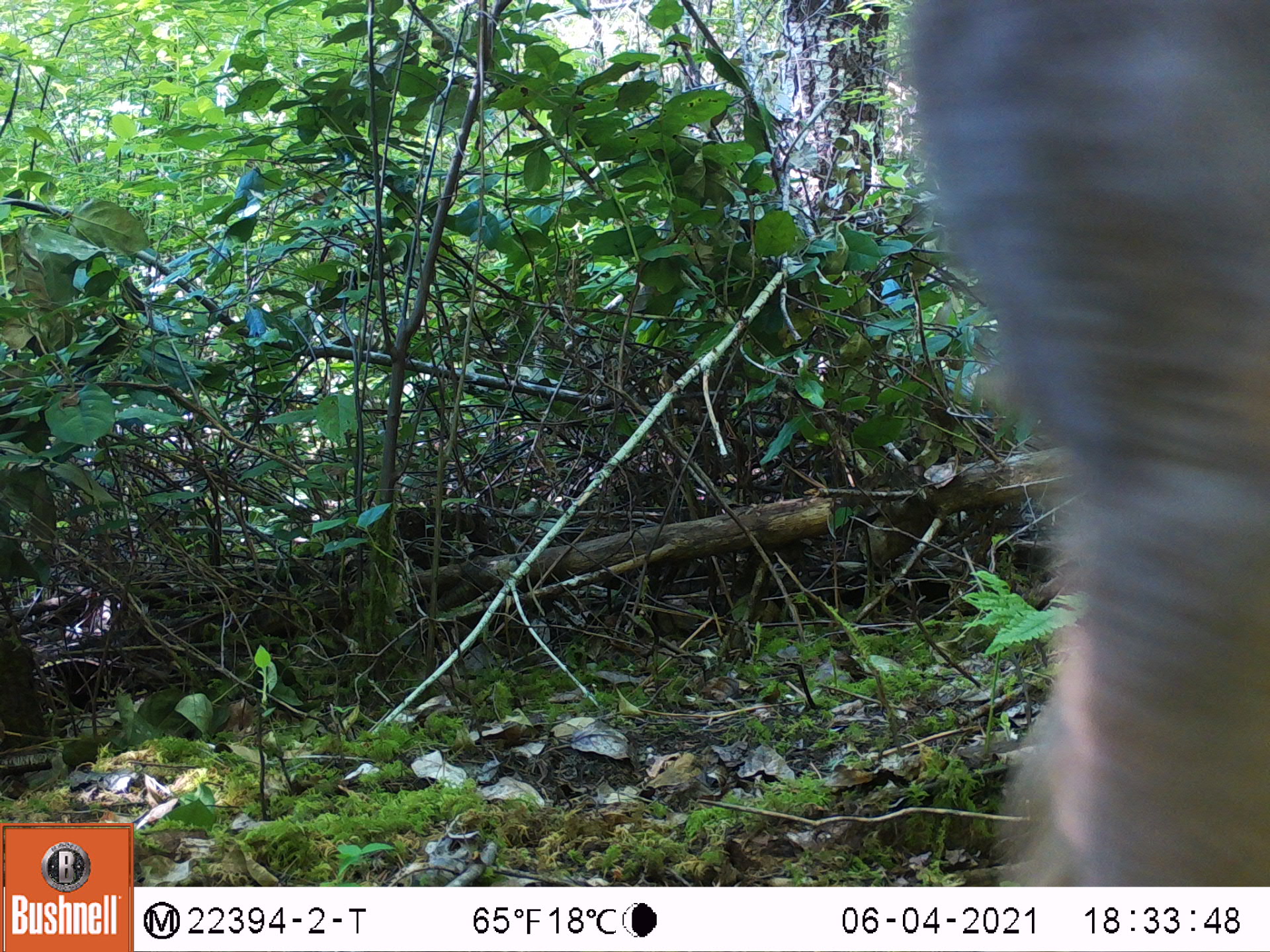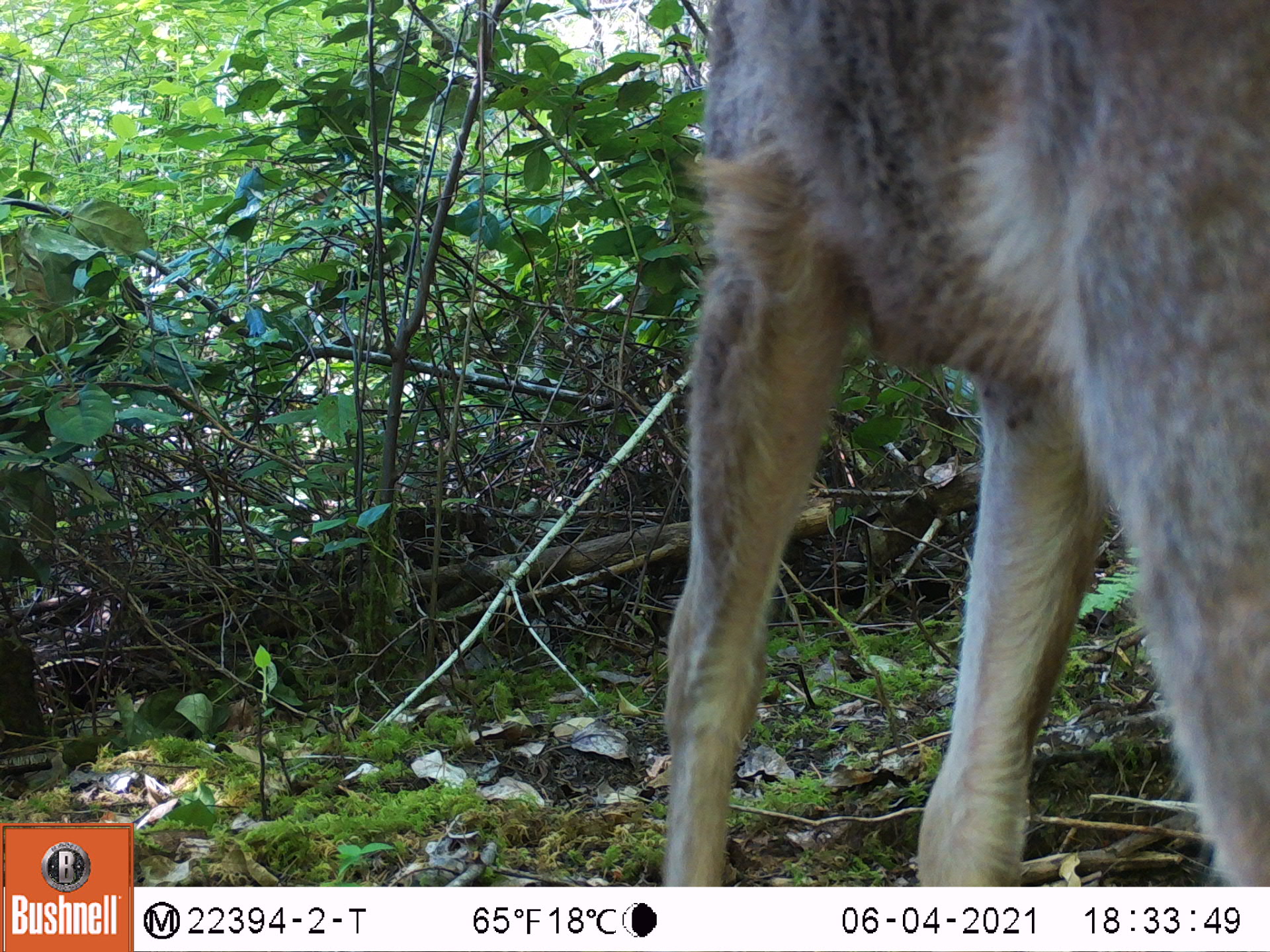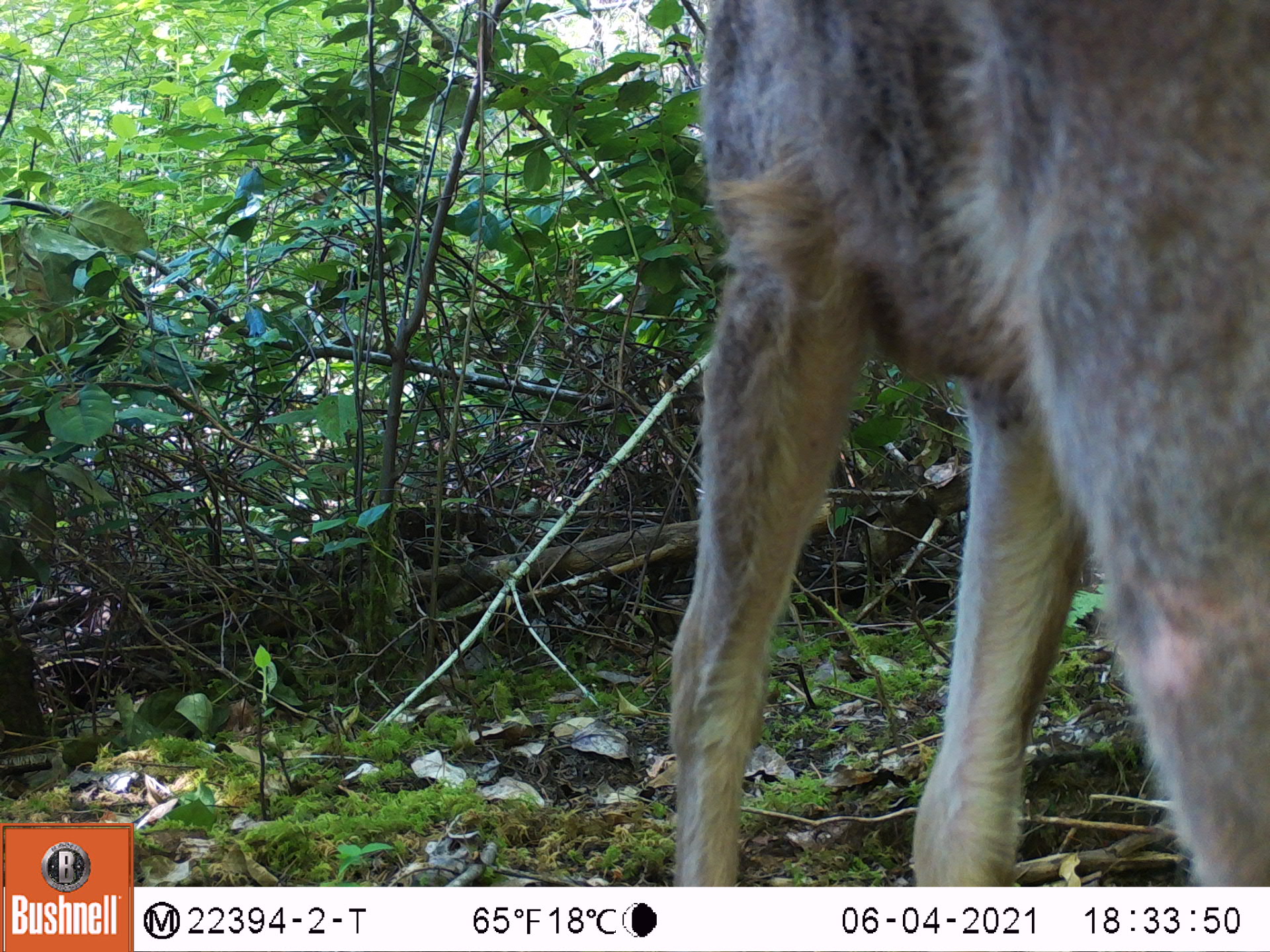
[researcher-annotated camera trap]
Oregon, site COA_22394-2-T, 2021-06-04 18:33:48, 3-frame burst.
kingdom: Animalia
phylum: Chordata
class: Mammalia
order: Artiodactyla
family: Cervidae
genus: Odocoileus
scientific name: Odocoileus hemionus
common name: black-tailed deer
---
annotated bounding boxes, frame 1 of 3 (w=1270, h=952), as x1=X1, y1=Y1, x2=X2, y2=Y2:
black-tailed deer: x1=872, y1=0, x2=1269, y2=885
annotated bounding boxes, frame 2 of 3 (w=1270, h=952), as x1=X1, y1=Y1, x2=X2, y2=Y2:
black-tailed deer: x1=612, y1=0, x2=1269, y2=885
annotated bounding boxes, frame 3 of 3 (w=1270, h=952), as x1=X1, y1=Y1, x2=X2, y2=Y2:
black-tailed deer: x1=603, y1=0, x2=1269, y2=885